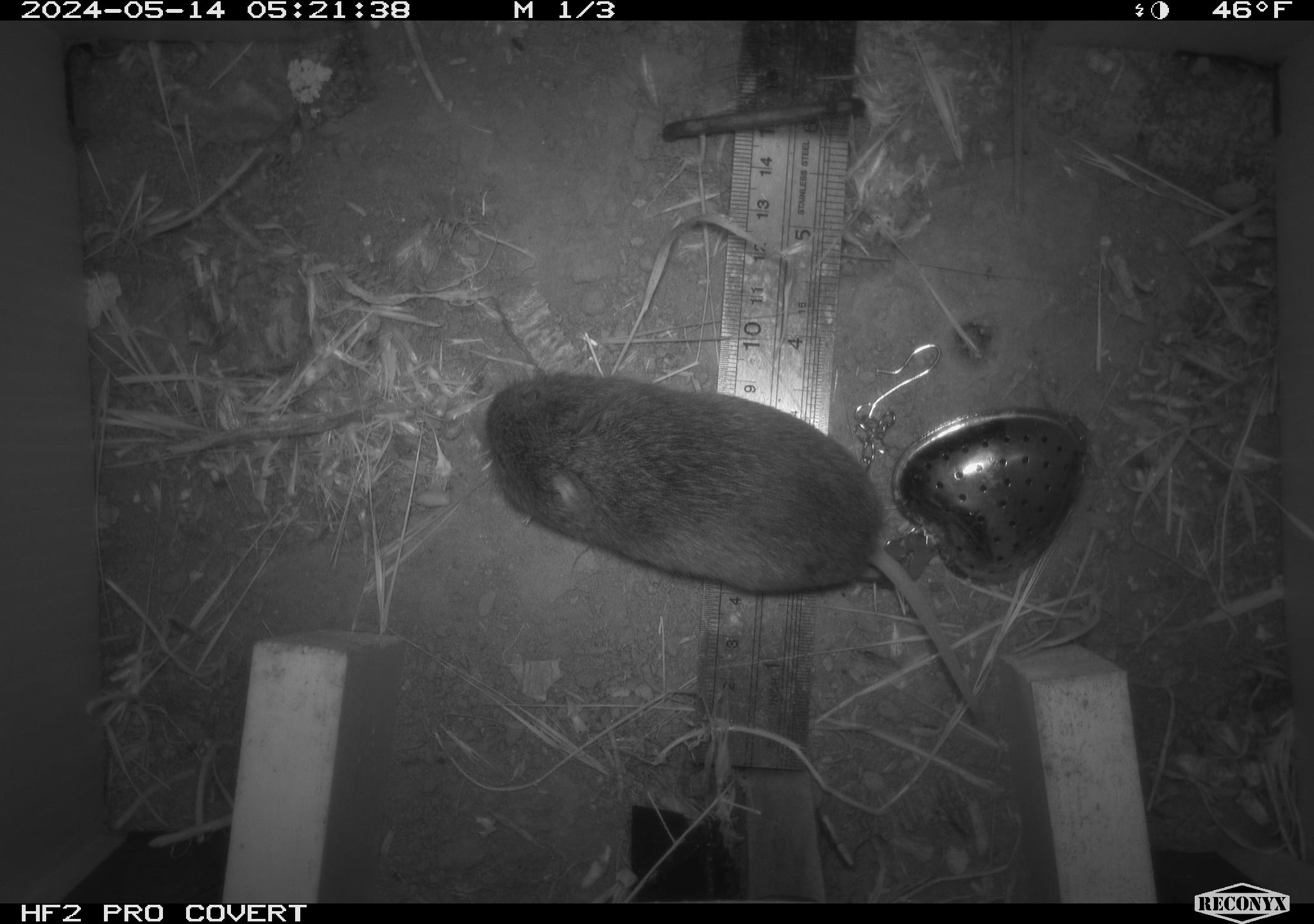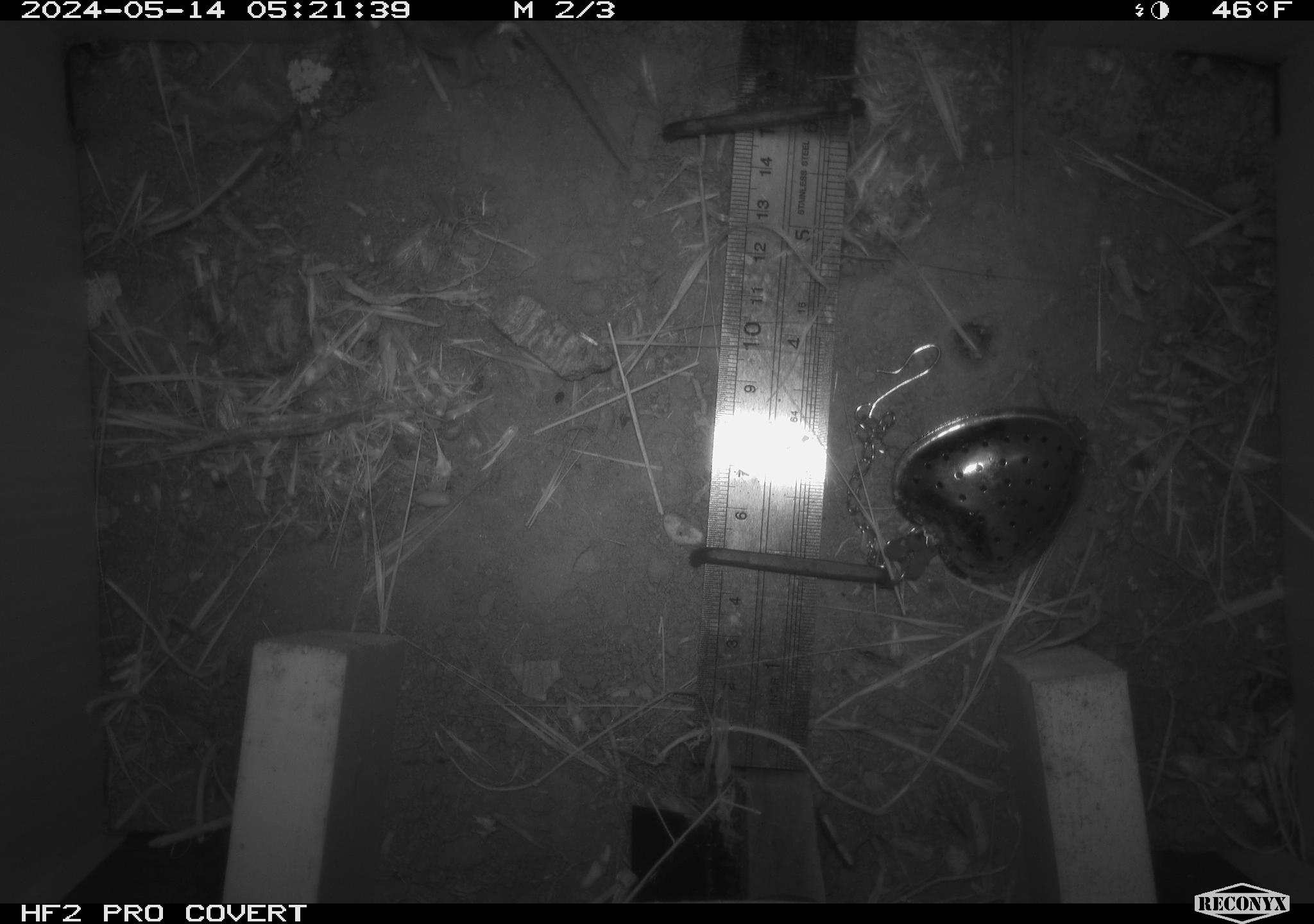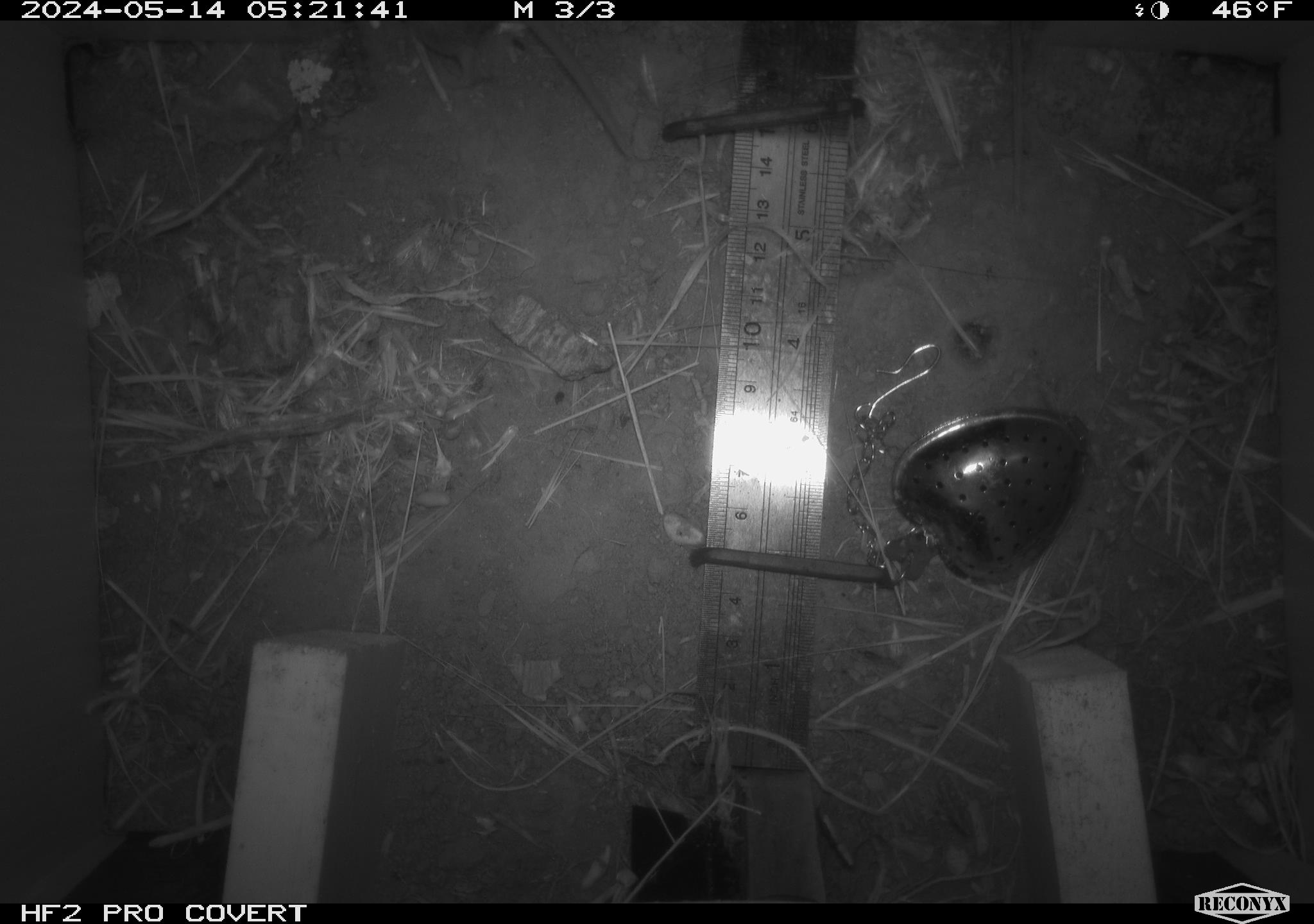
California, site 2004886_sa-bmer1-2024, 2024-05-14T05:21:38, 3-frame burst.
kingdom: Animalia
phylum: Chordata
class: Mammalia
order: Rodentia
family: Cricetidae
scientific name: Arvicolinae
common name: voles, lemmings, and muskrats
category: arvicolinae subfamily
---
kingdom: Animalia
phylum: Chordata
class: Mammalia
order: Rodentia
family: Cricetidae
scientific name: Cricetidae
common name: hamsters, voles, lemmings, and allies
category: cricetidae family